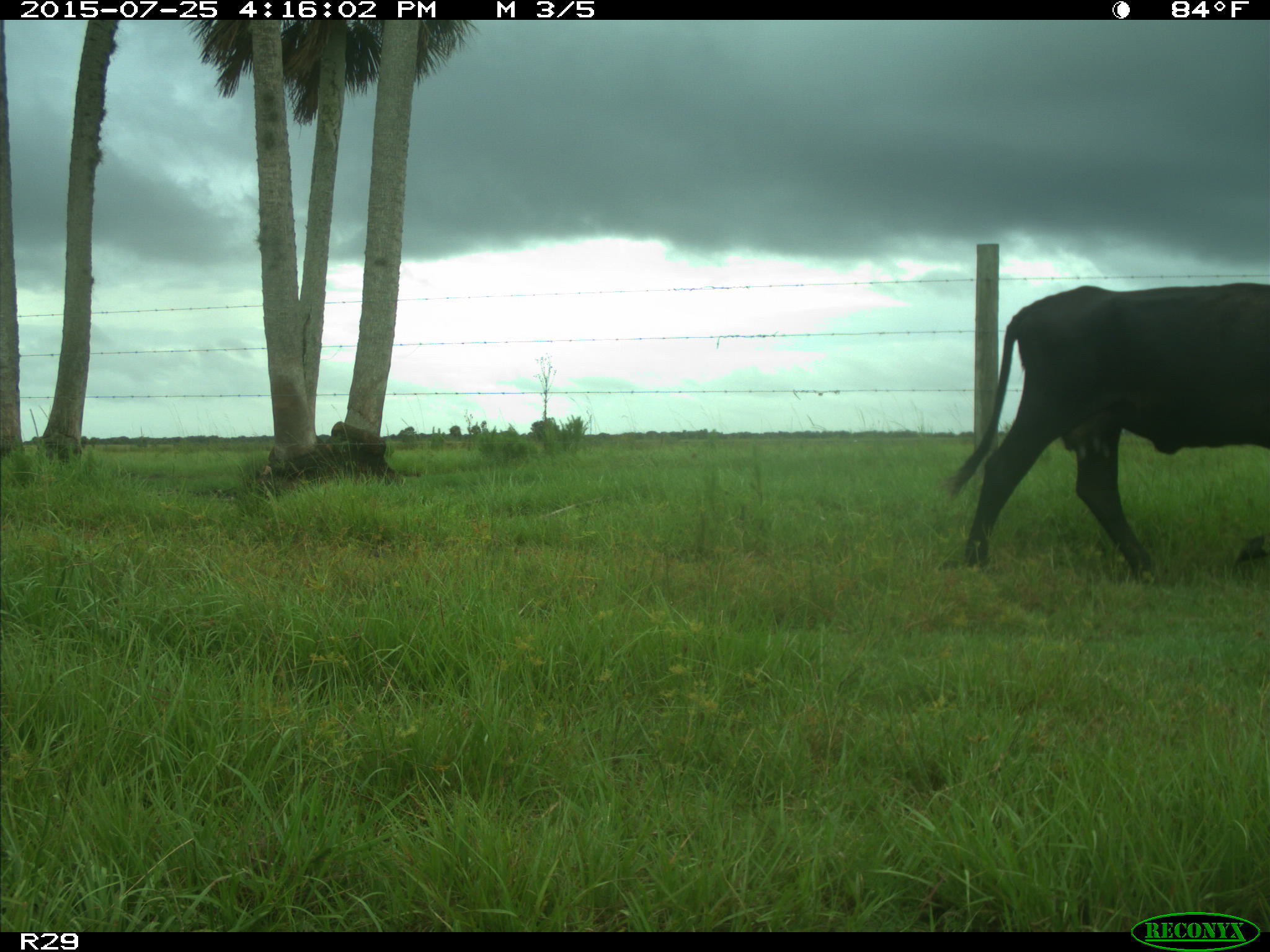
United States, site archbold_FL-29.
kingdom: Animalia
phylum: Chordata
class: Mammalia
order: Artiodactyla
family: Bovidae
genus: Bos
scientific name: Bos taurus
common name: domestic cow